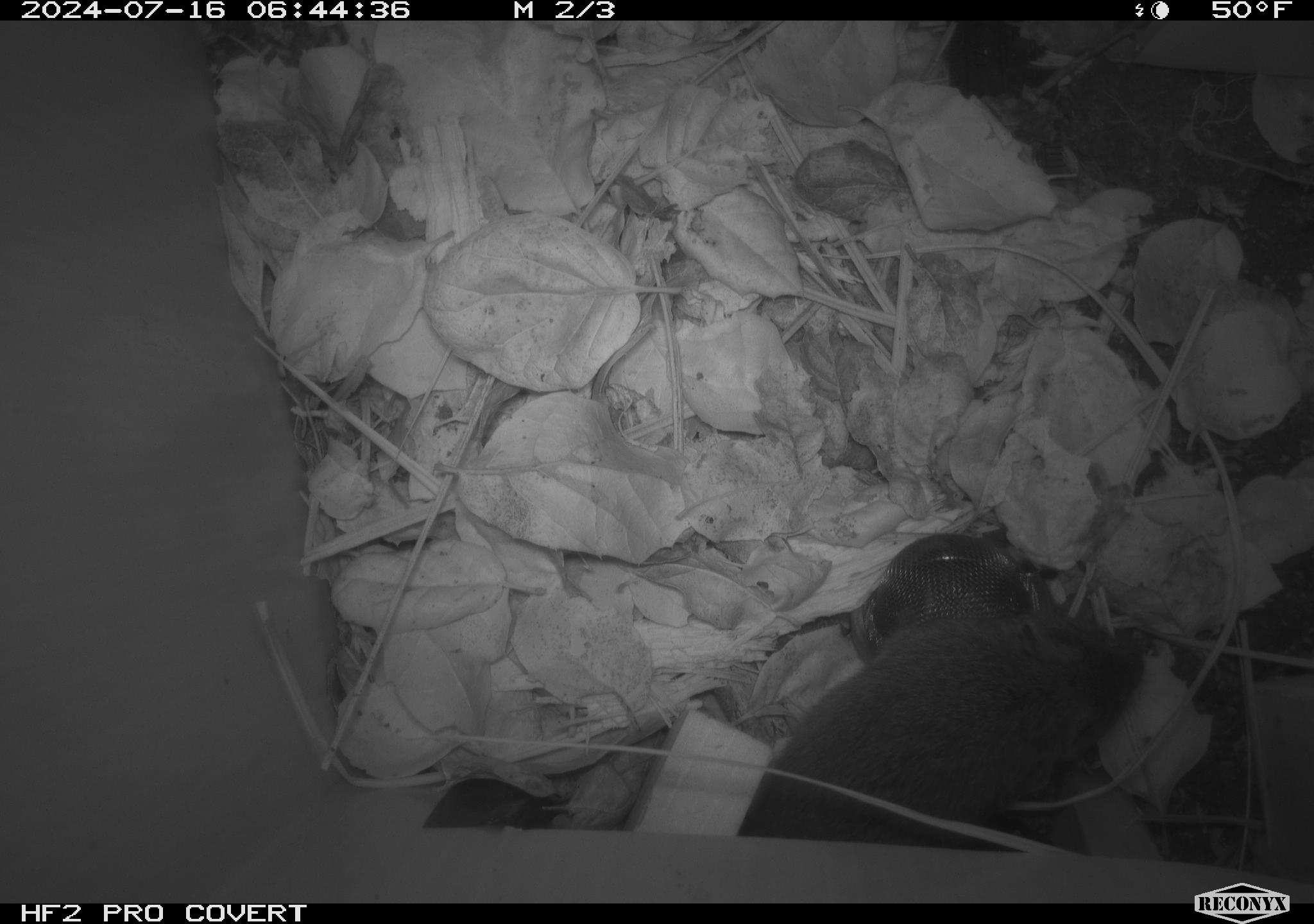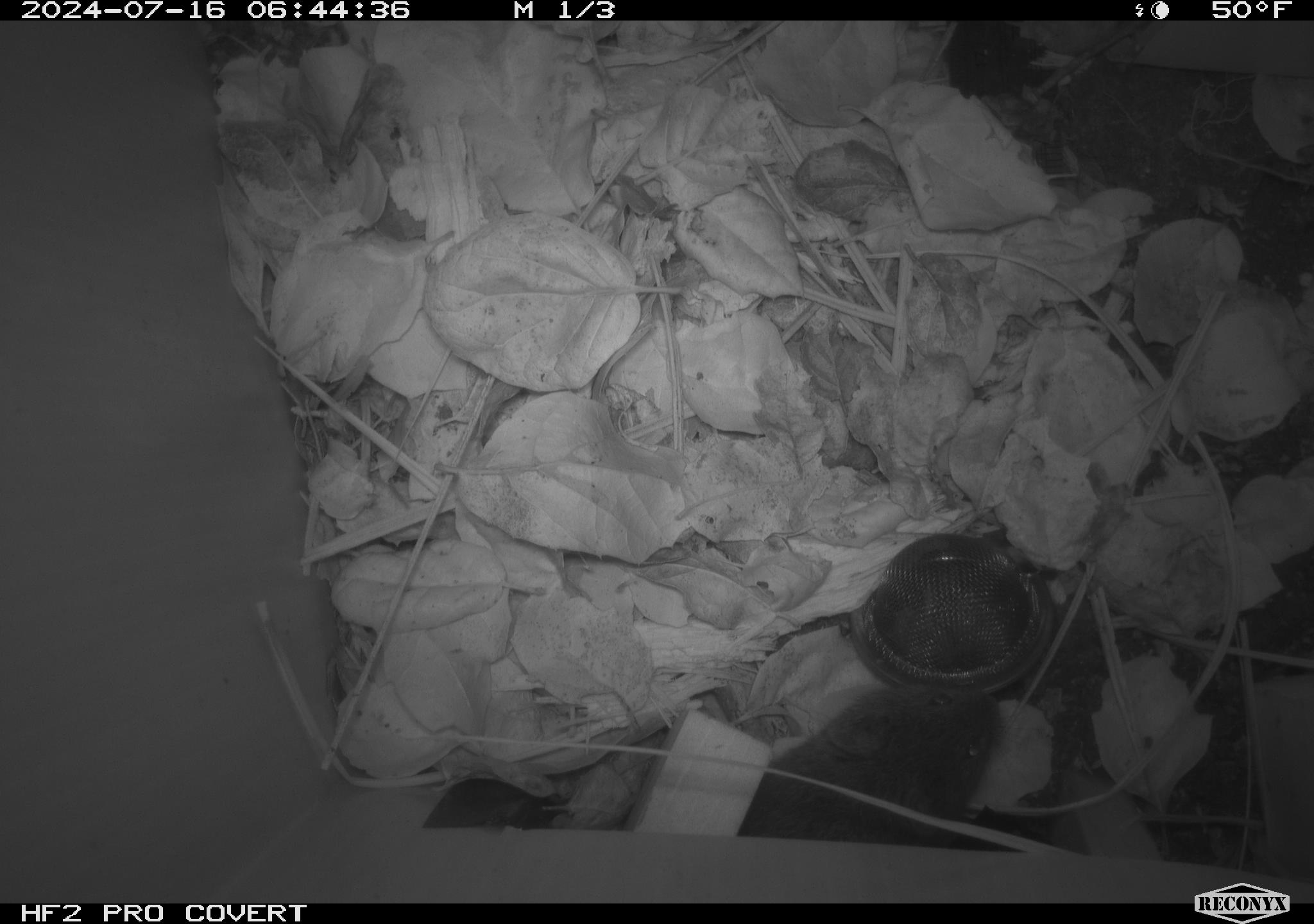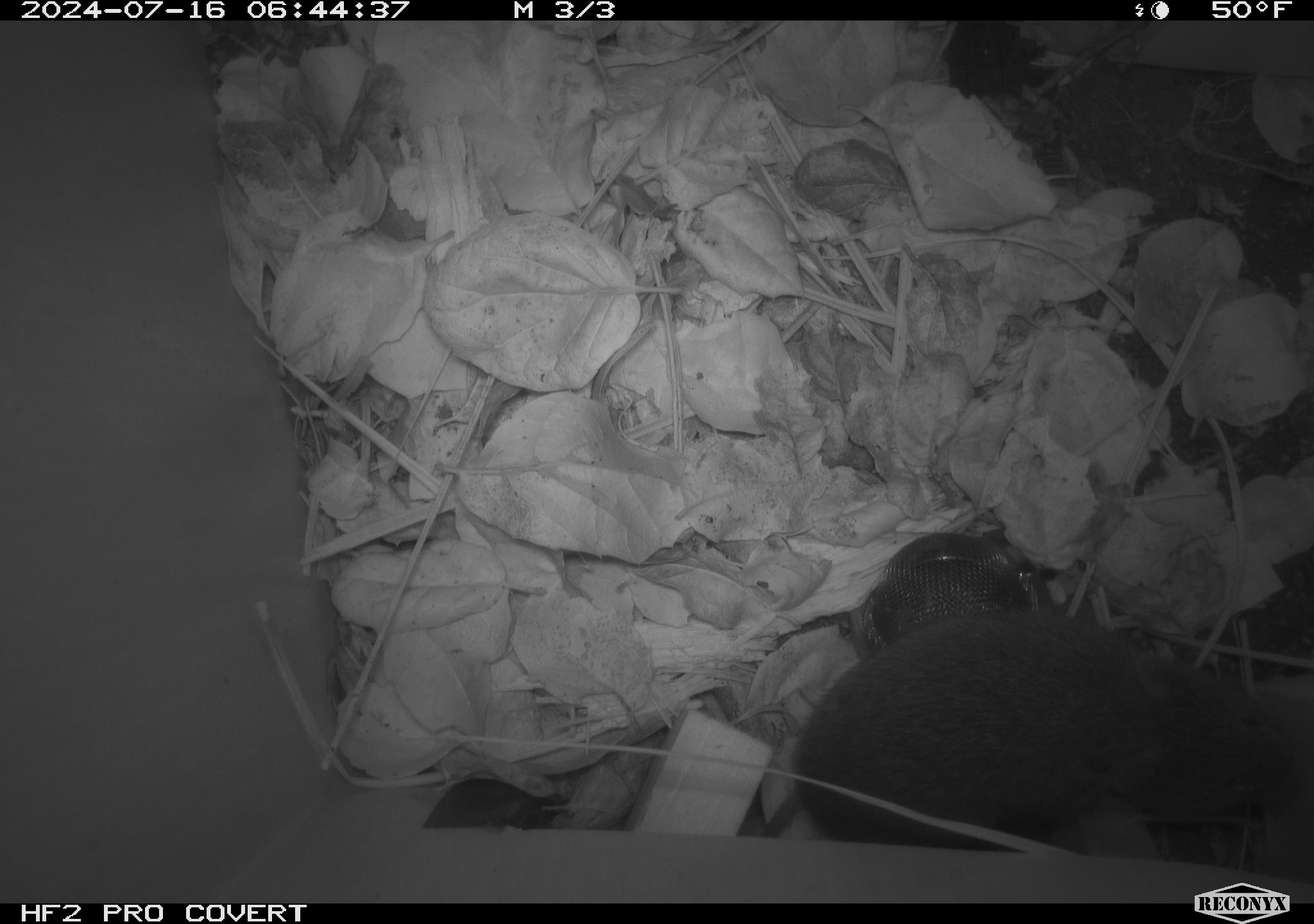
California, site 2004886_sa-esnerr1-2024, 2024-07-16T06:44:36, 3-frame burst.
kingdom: Animalia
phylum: Chordata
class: Mammalia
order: Rodentia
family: Cricetidae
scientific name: Cricetidae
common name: hamsters, voles, lemmings, and allies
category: cricetidae family